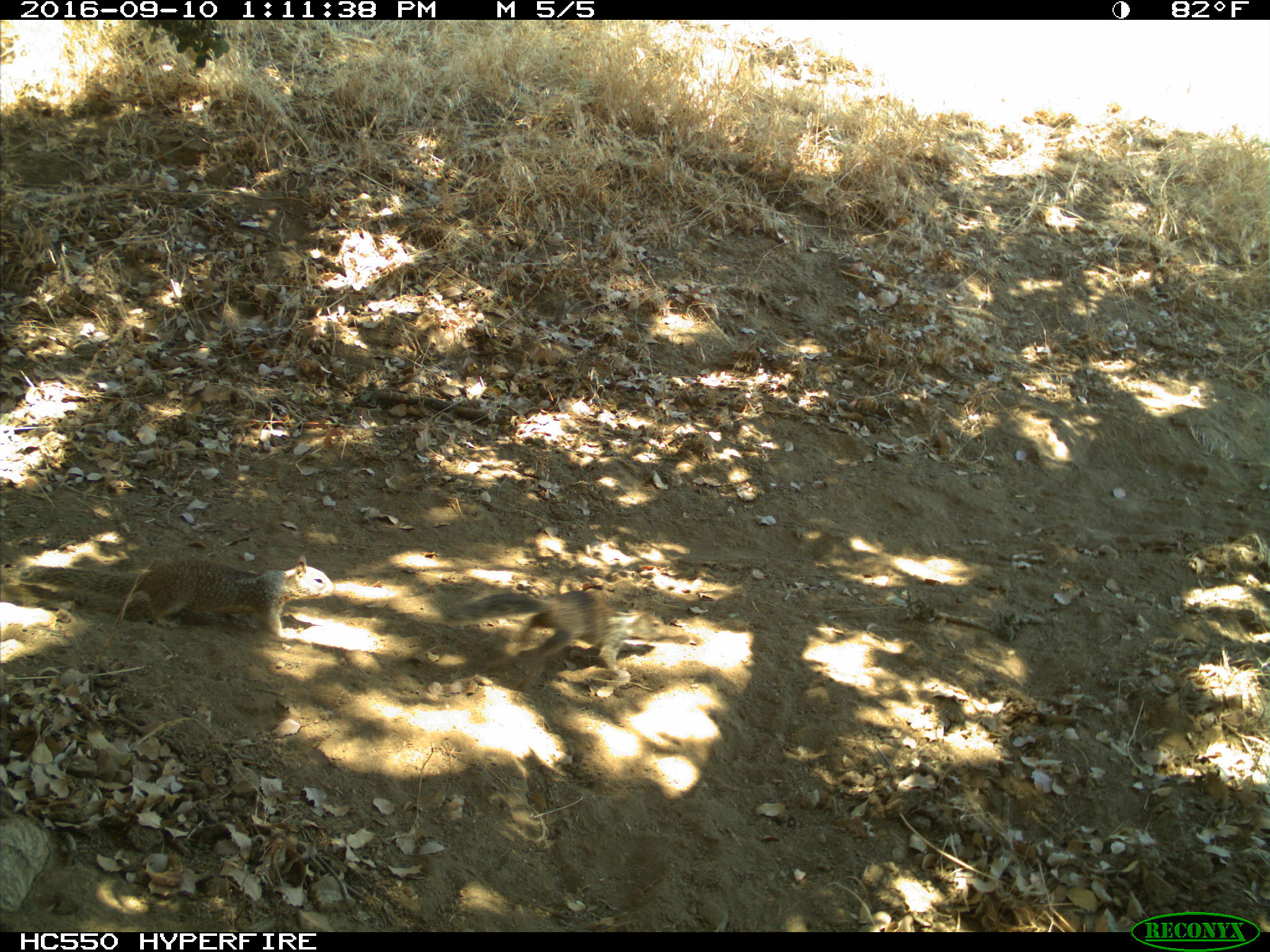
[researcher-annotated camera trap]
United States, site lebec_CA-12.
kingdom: Animalia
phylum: Chordata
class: Mammalia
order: Rodentia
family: Sciuridae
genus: Otospermophilus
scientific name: Otospermophilus beecheyi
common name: california ground squirrel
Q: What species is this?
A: Otospermophilus beecheyi (california ground squirrel).